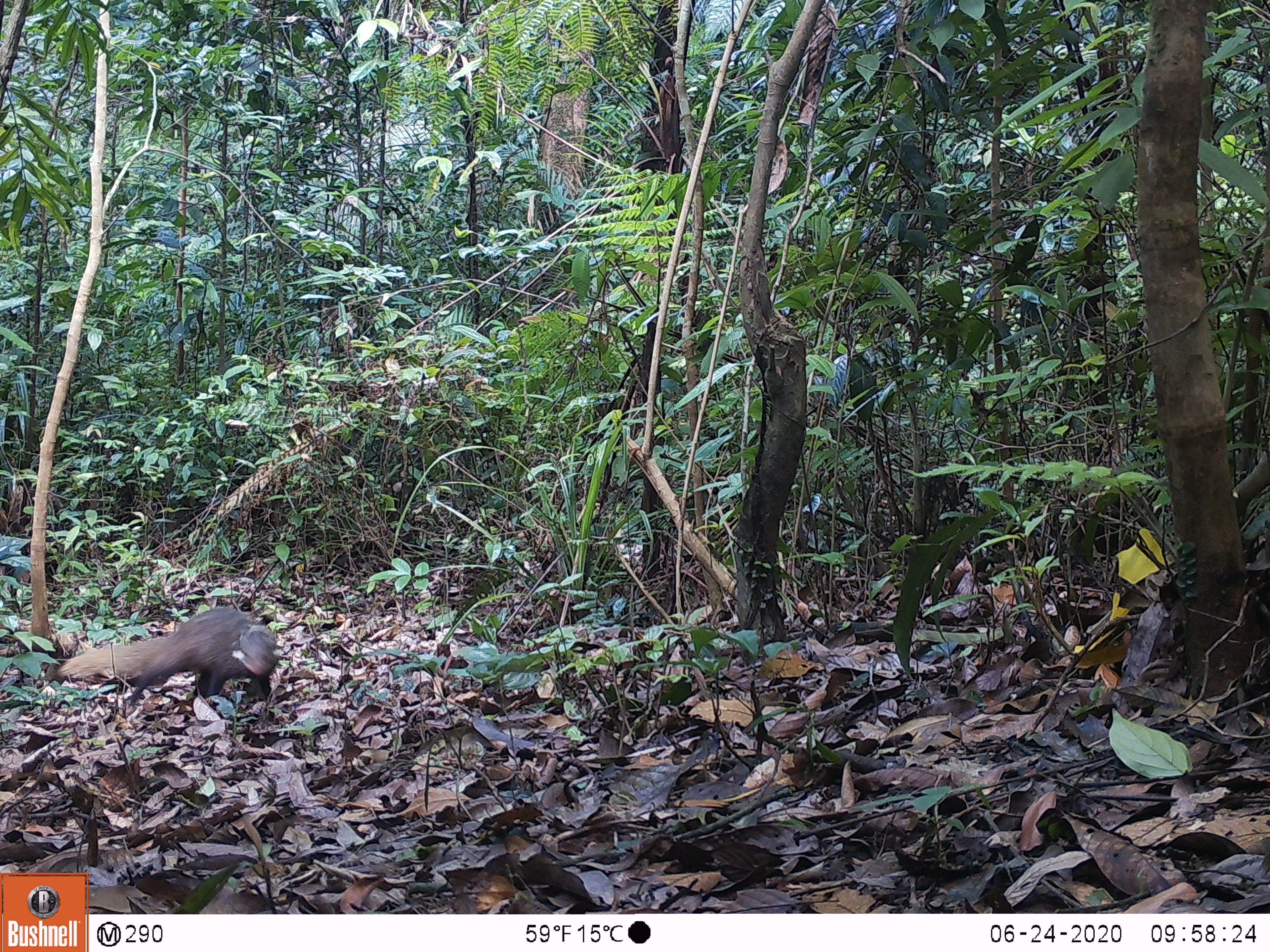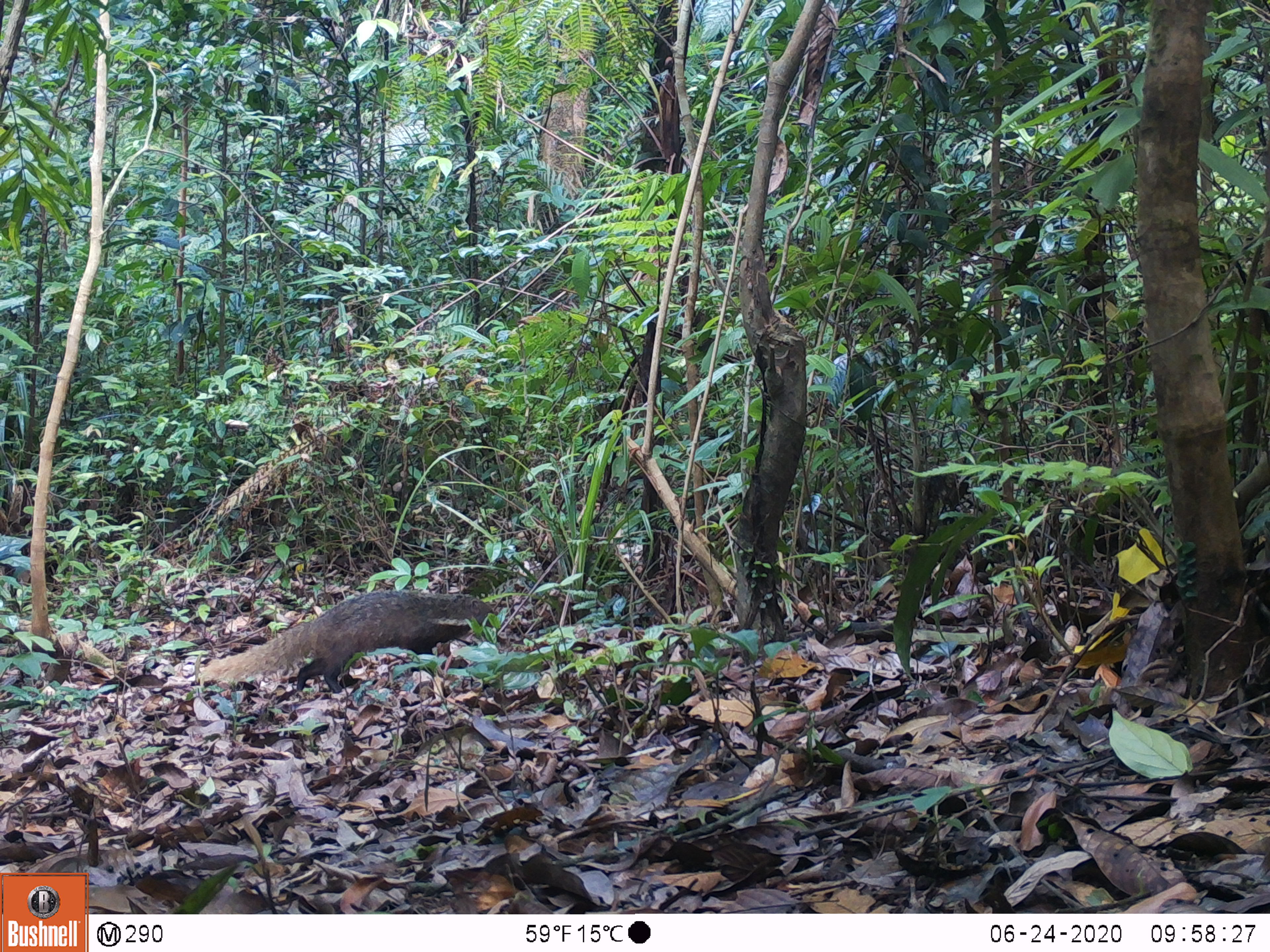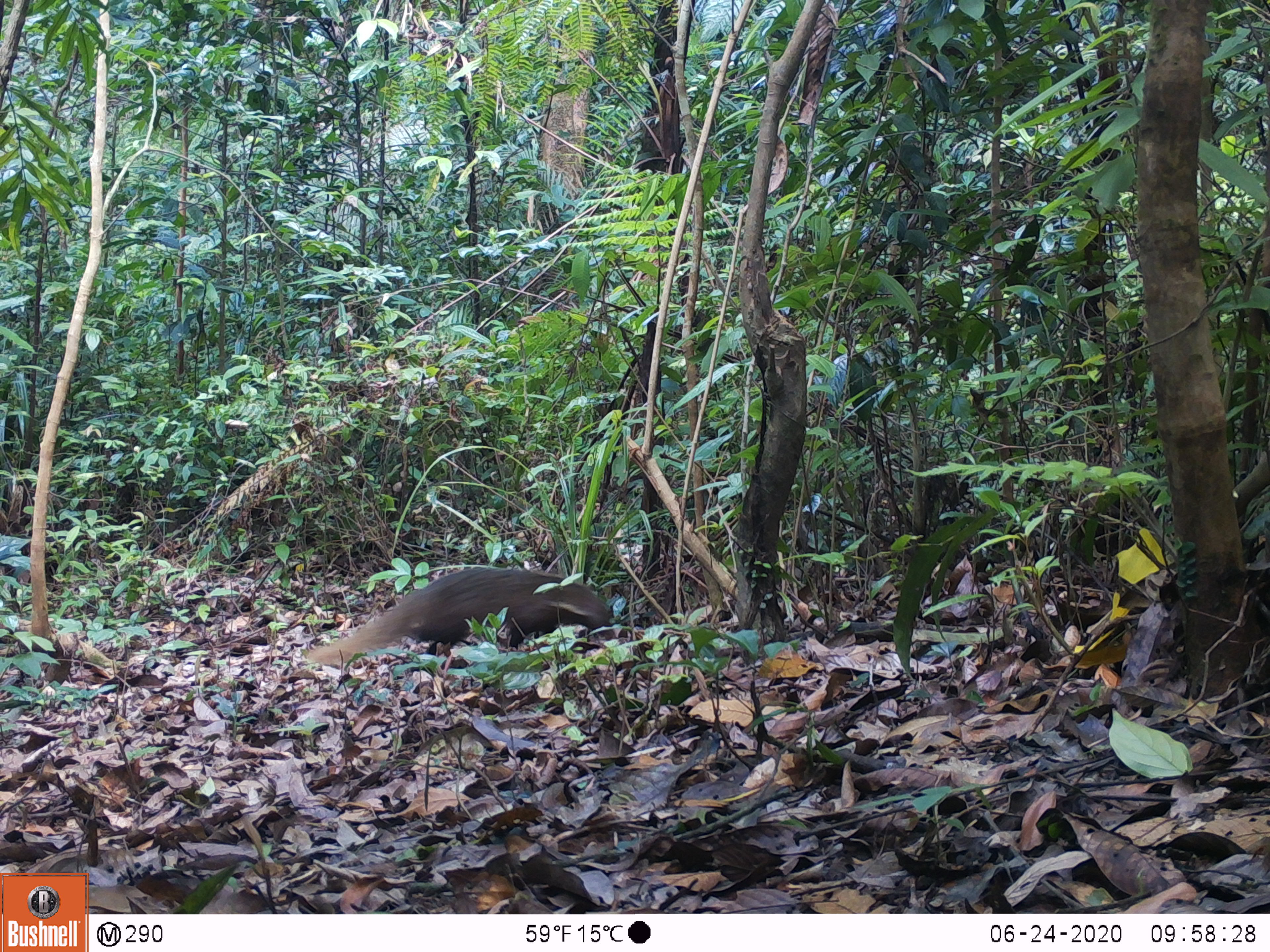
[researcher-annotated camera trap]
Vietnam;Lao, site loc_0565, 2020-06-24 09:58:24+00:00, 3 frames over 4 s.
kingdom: Animalia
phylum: Chordata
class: Mammalia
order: Carnivora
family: Herpestidae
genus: Urva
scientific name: Urva urva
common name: crab-eating mongoose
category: crab eating mongoose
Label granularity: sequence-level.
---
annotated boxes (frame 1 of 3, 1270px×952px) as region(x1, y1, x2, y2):
crab eating mongoose: region(55, 606, 281, 720)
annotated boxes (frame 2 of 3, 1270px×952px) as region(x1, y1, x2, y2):
crab eating mongoose: region(199, 589, 496, 694)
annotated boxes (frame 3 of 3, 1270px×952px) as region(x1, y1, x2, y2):
crab eating mongoose: region(308, 566, 614, 665)